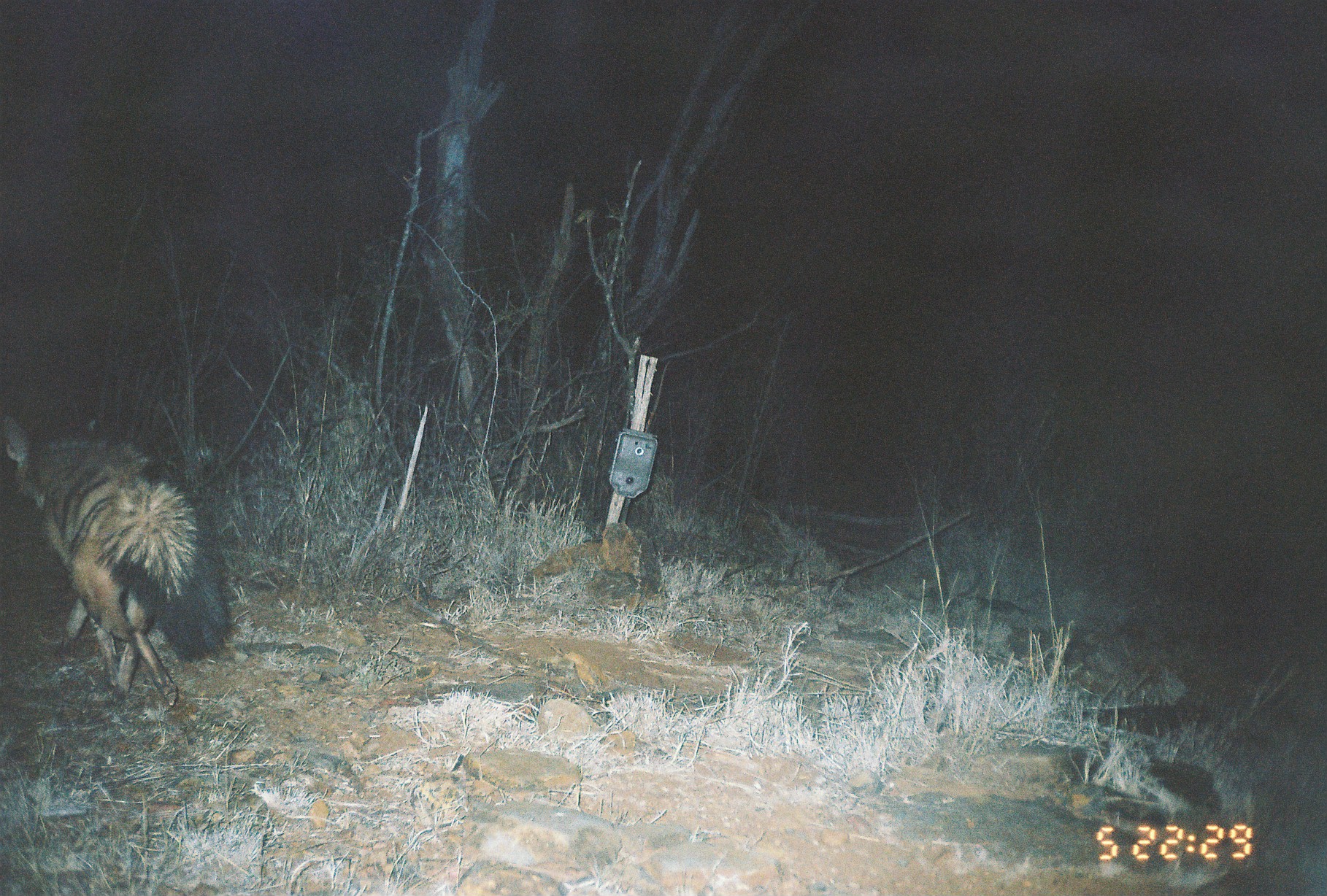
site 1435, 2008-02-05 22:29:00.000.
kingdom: Animalia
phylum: Chordata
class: Mammalia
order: Carnivora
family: Hyaenidae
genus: Proteles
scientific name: Proteles cristatus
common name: aardwolf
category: proteles cristata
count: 1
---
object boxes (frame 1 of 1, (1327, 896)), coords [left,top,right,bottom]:
proteles cristata: [0,417,232,707]